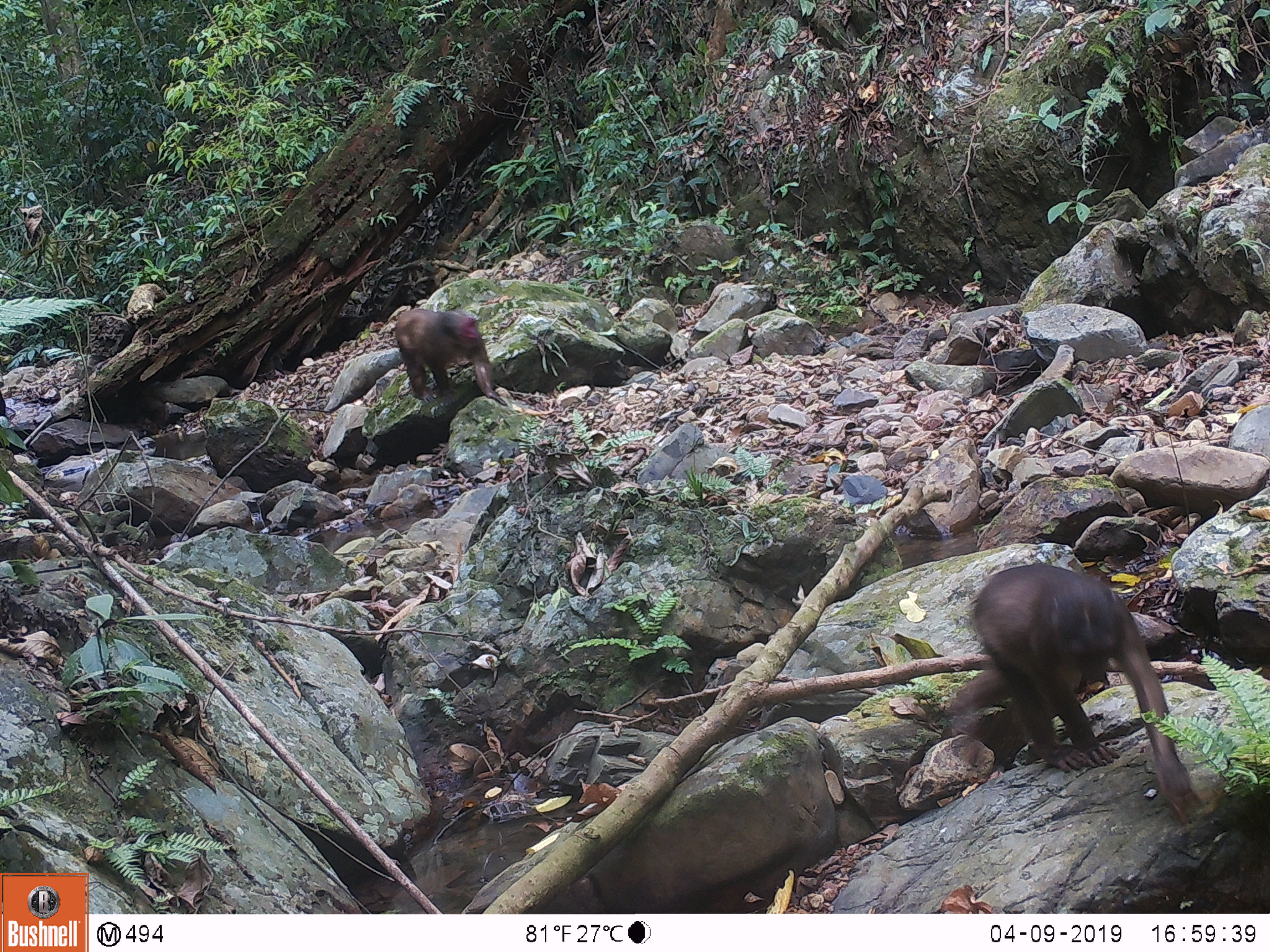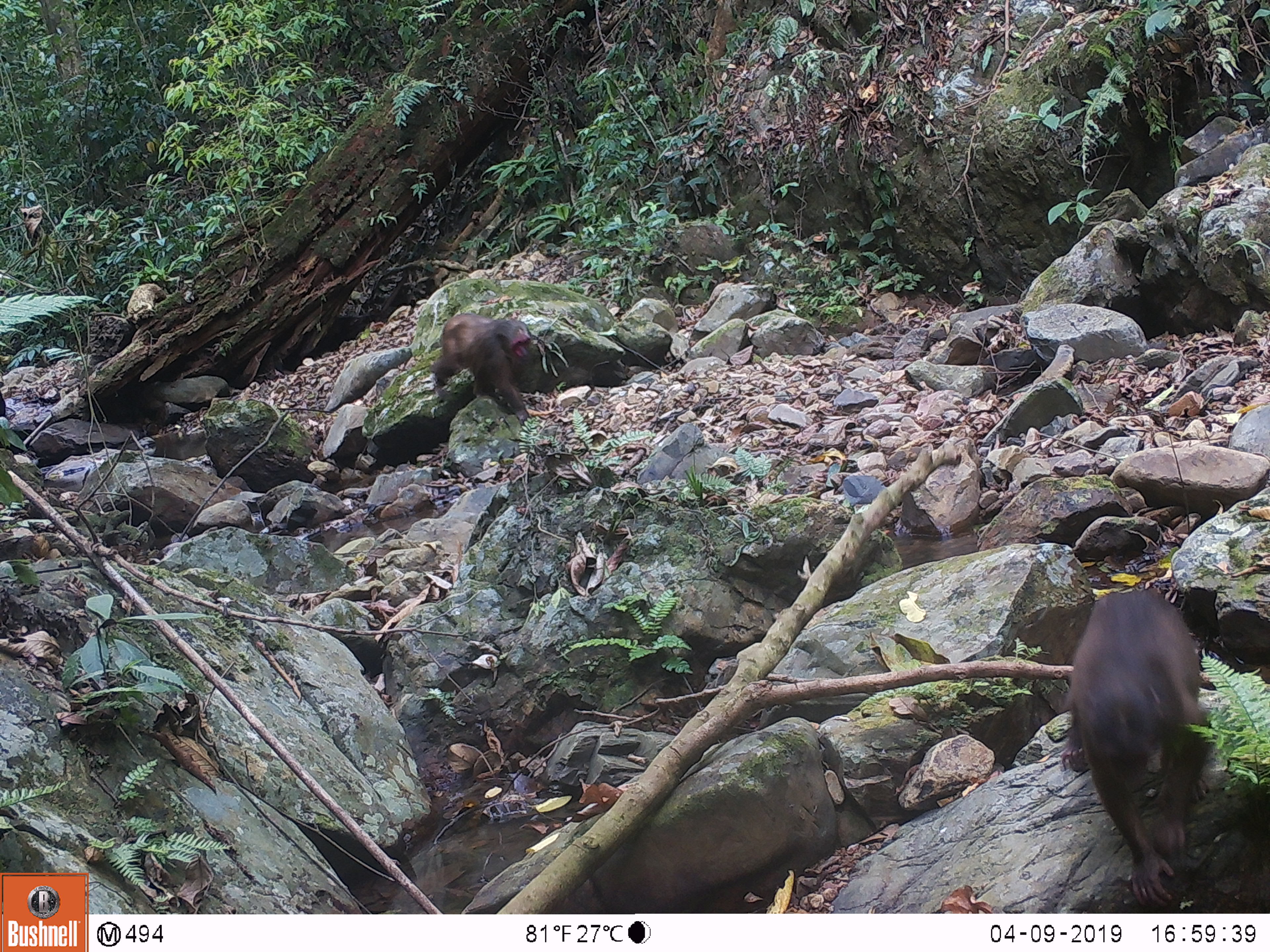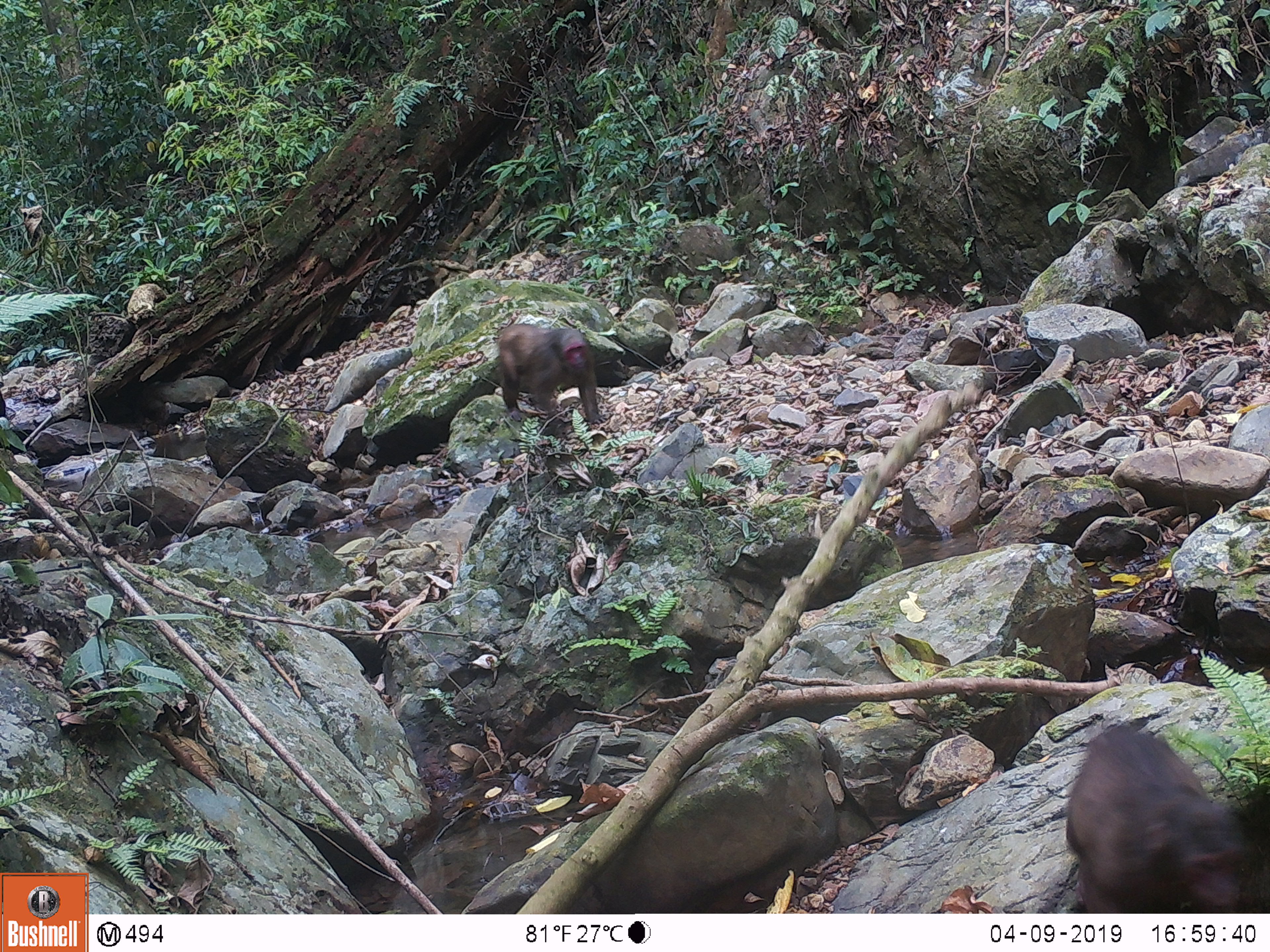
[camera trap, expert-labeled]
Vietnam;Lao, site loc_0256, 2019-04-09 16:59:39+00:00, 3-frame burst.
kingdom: Animalia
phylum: Chordata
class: Mammalia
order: Primates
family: Cercopithecidae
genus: Macaca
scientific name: Macaca arctoides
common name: stump-tailed macaque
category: stump tailed macaque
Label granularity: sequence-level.